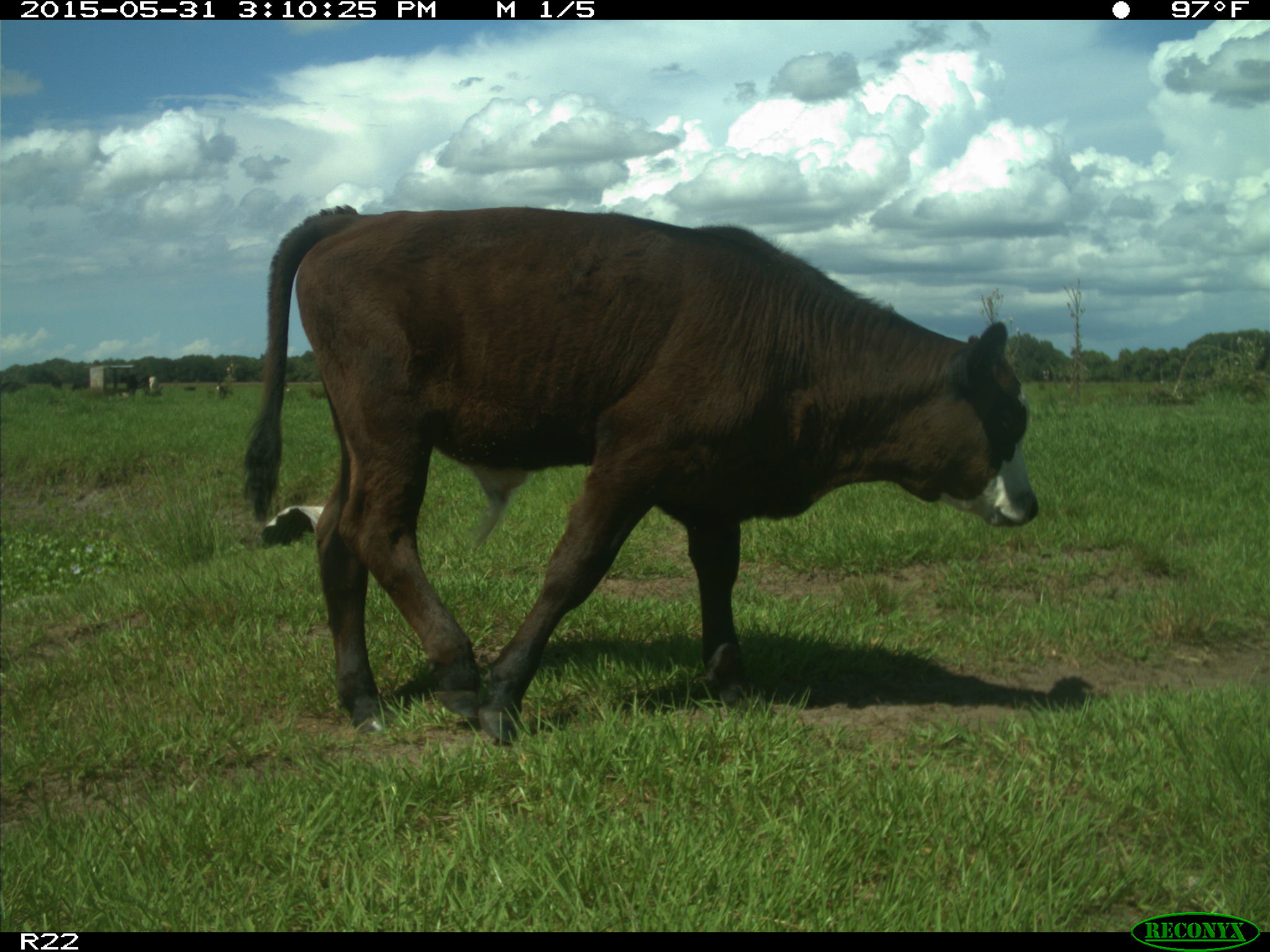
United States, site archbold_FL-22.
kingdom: Animalia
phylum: Chordata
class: Mammalia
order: Artiodactyla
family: Bovidae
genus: Bos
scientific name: Bos taurus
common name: domestic cow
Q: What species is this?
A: Bos taurus (domestic cow).